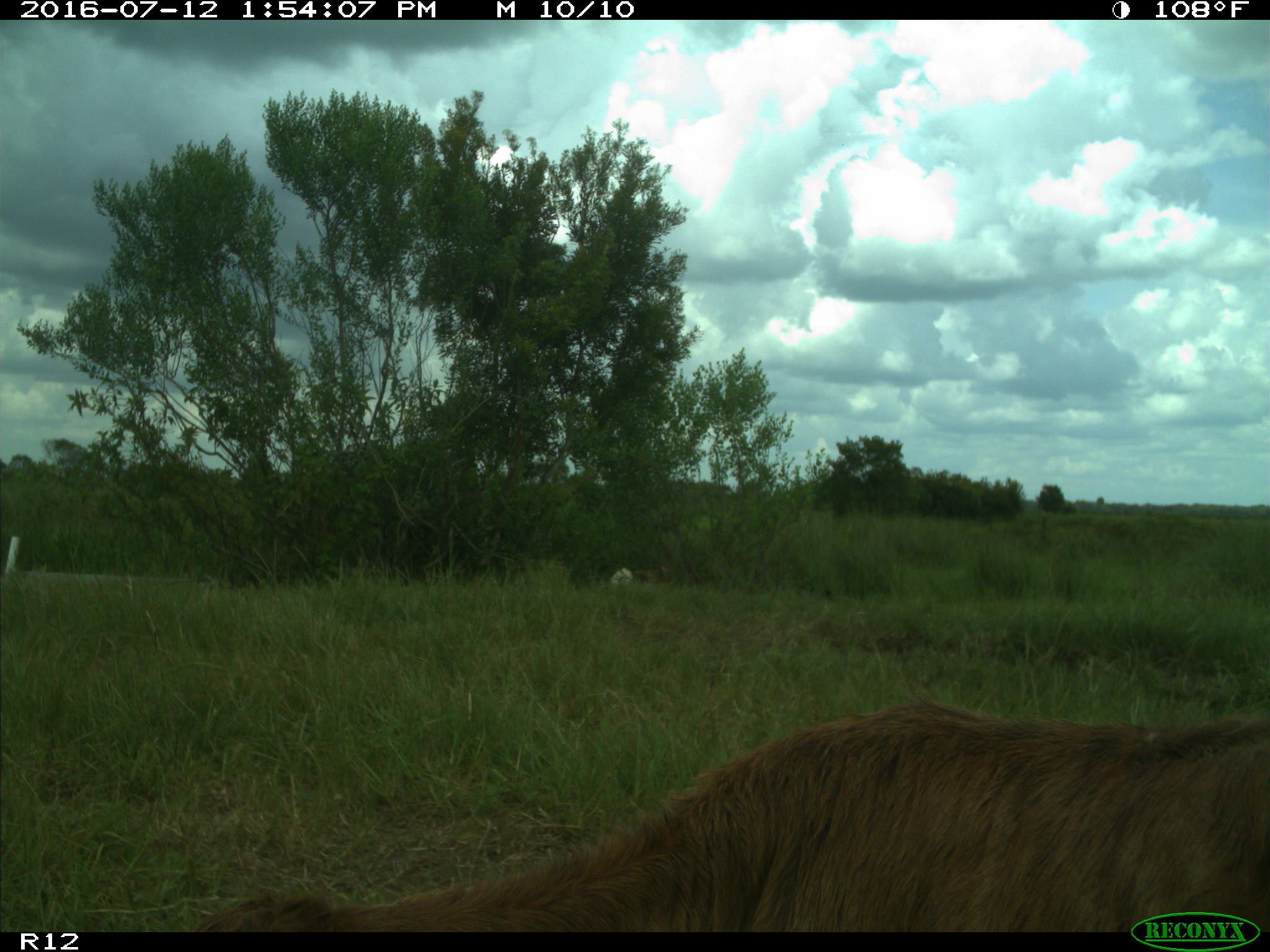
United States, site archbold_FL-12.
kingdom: Animalia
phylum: Chordata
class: Mammalia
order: Artiodactyla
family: Bovidae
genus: Bos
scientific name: Bos taurus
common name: domestic cow